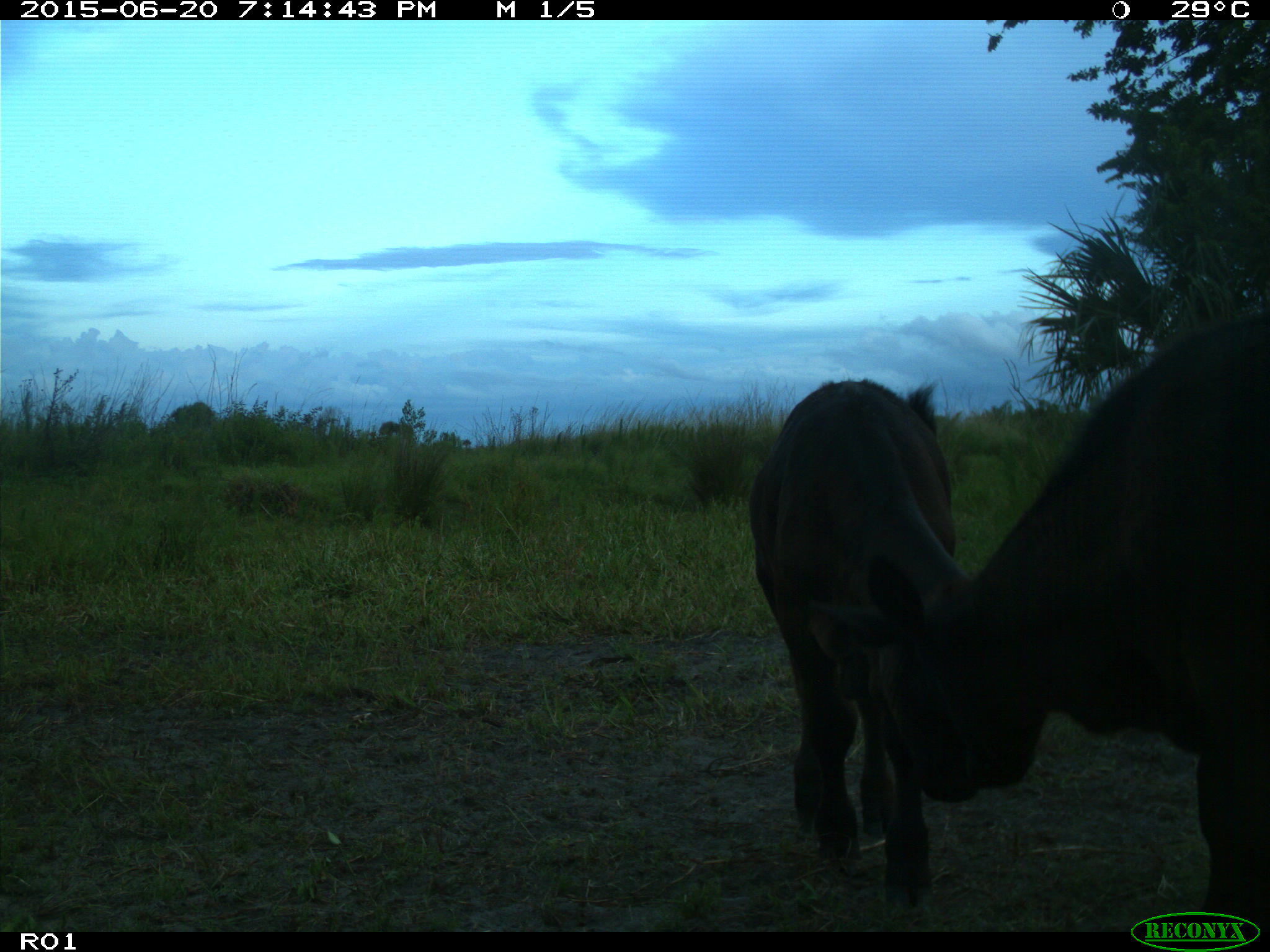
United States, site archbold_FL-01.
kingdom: Animalia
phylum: Chordata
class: Mammalia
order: Artiodactyla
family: Bovidae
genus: Bos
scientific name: Bos taurus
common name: domestic cow